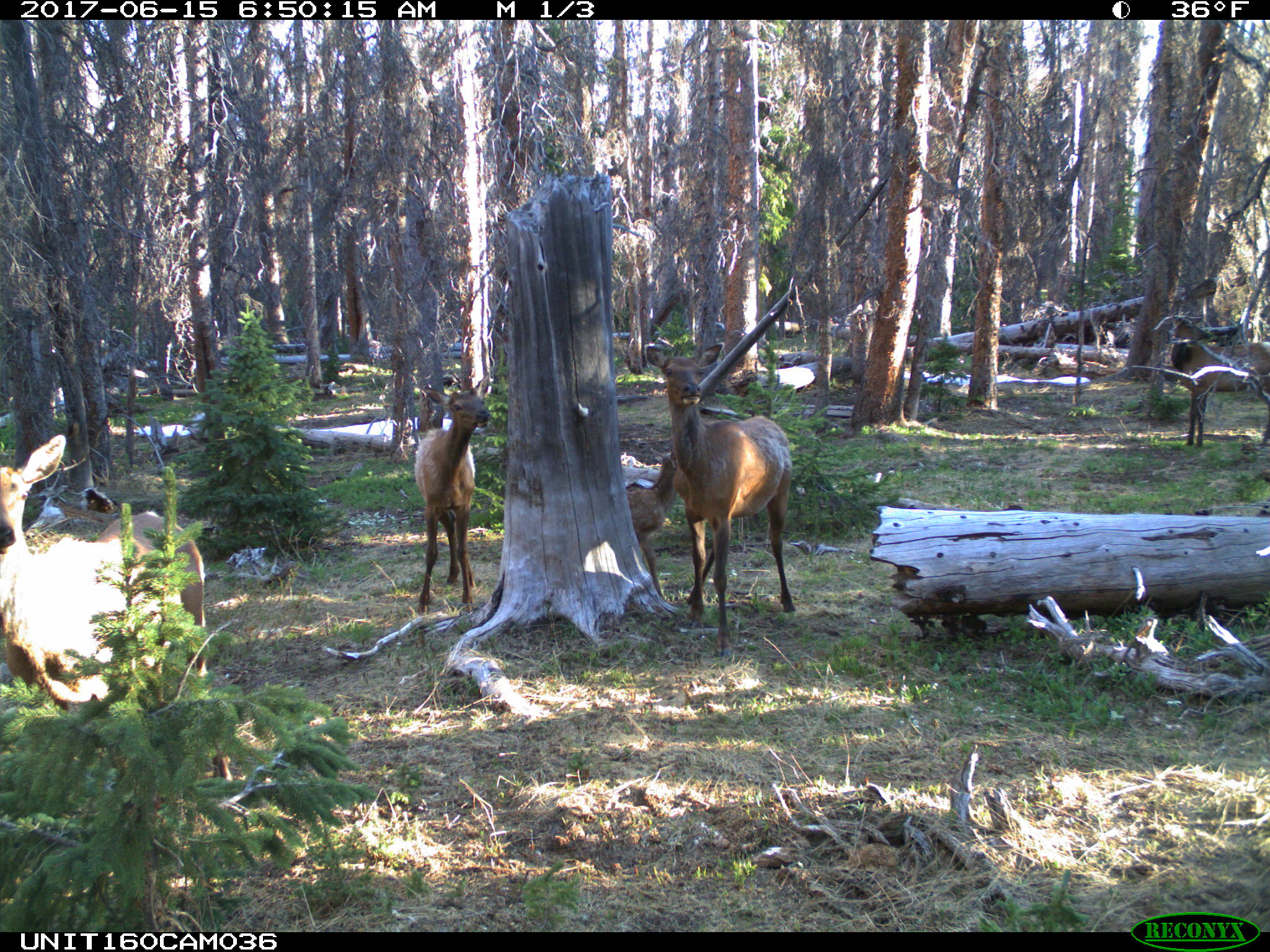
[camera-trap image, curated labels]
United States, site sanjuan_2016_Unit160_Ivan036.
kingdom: Animalia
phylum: Chordata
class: Mammalia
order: Artiodactyla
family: Cervidae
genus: Cervus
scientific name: Cervus elaphus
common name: red deer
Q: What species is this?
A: Cervus elaphus (red deer).